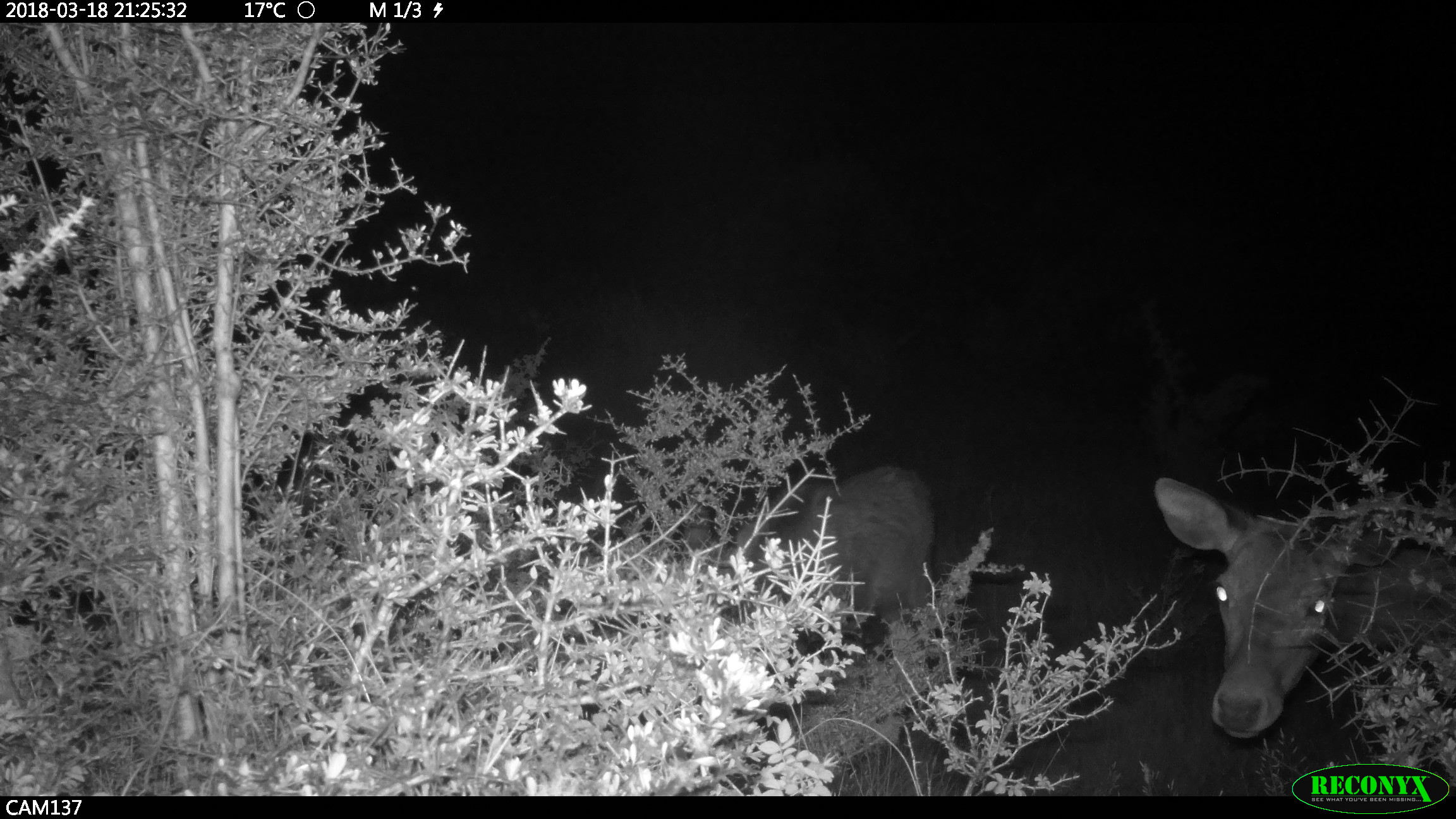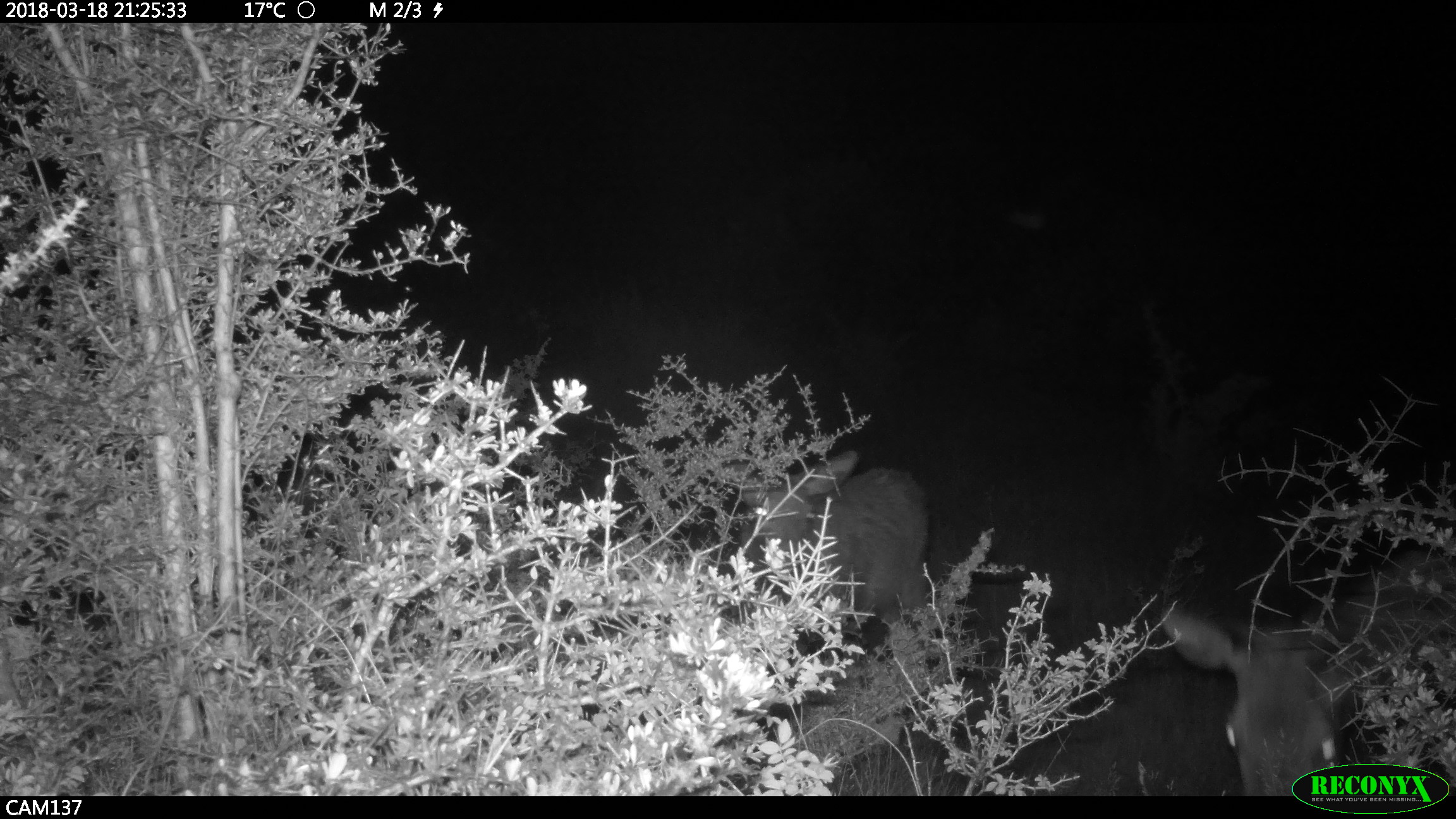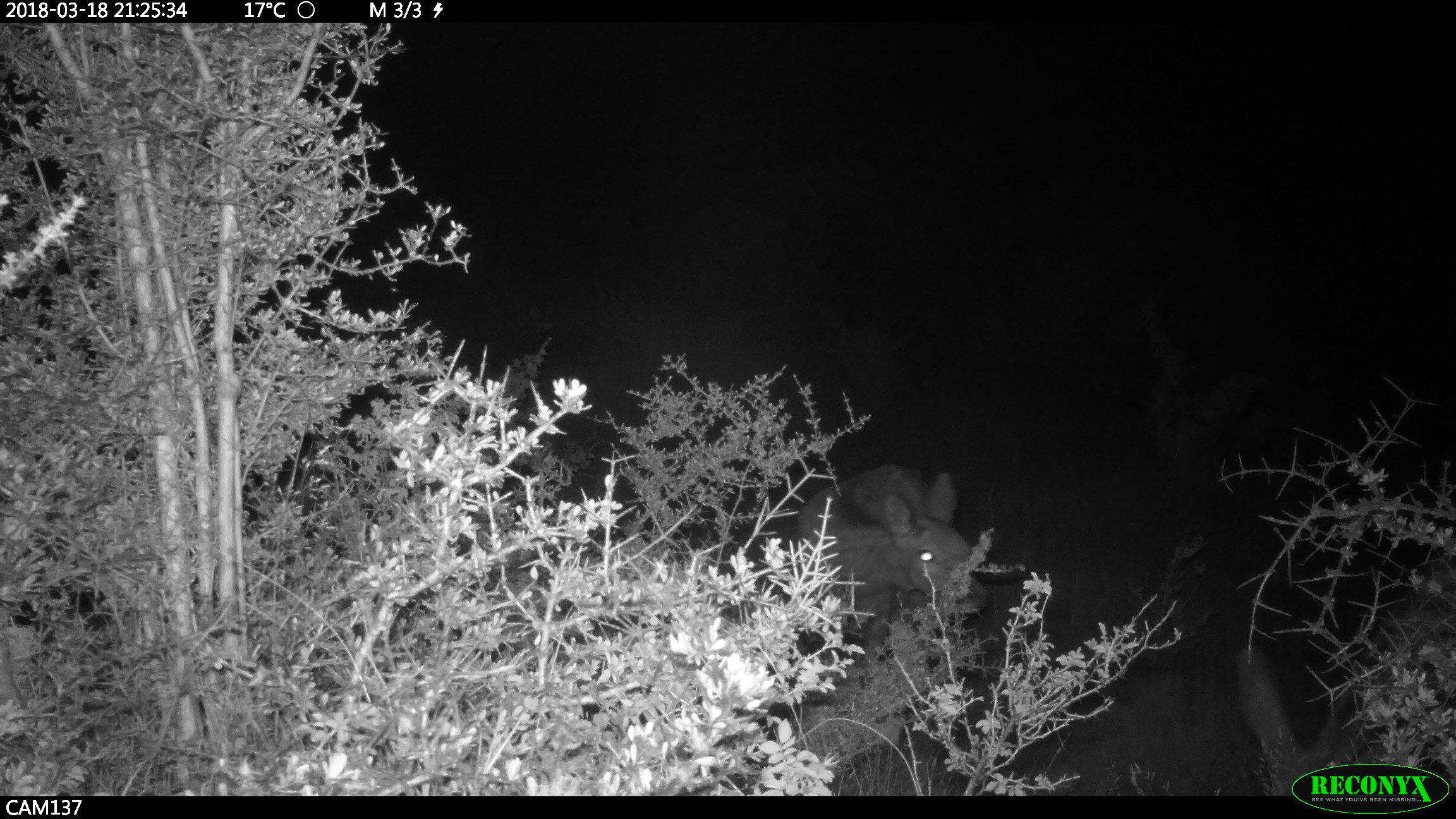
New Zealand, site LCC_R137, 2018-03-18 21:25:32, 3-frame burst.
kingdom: Animalia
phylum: Chordata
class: Mammalia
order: Artiodactyla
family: Cervidae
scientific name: Cervidae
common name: deer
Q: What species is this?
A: Deer (Cervidae).